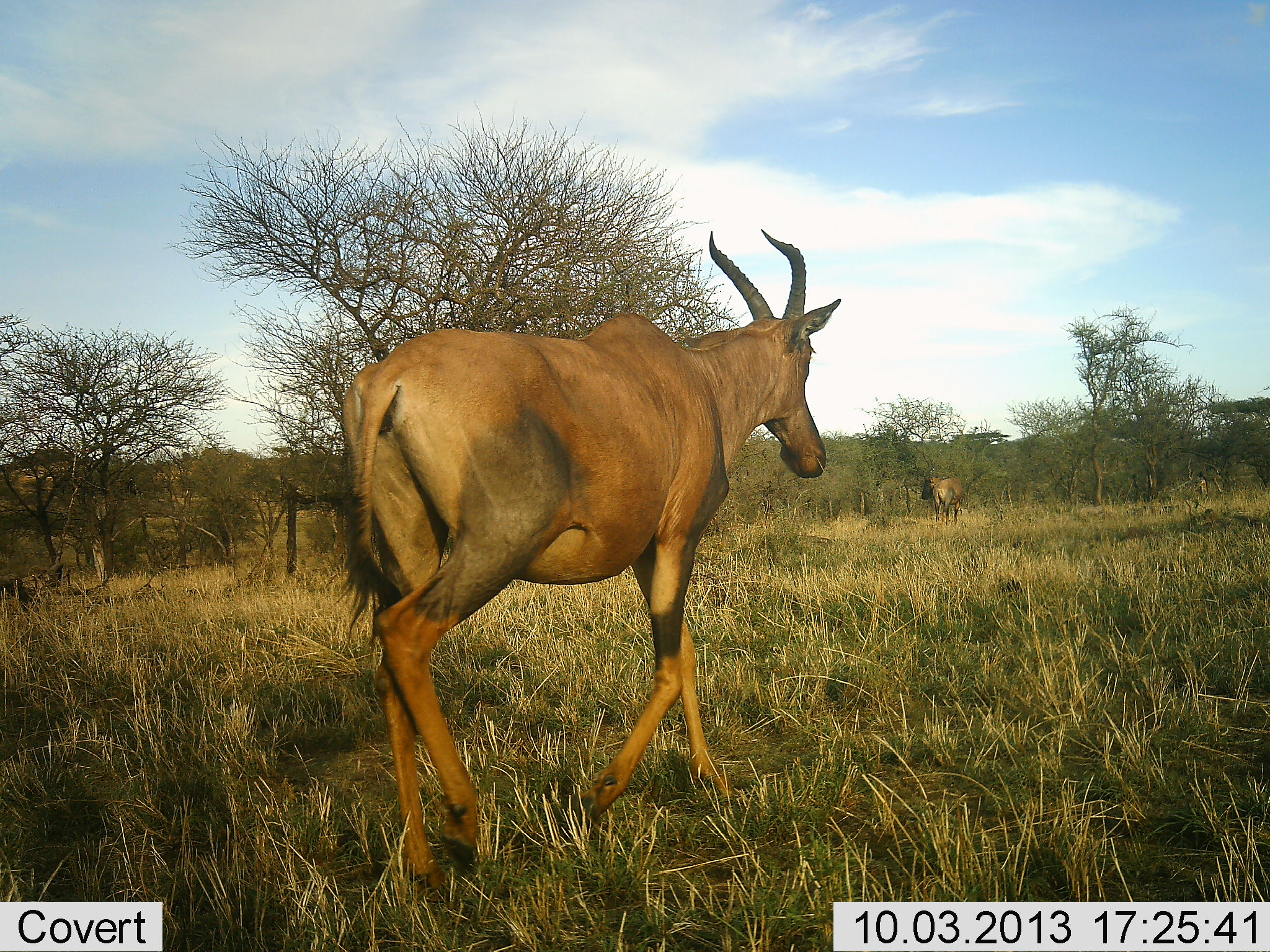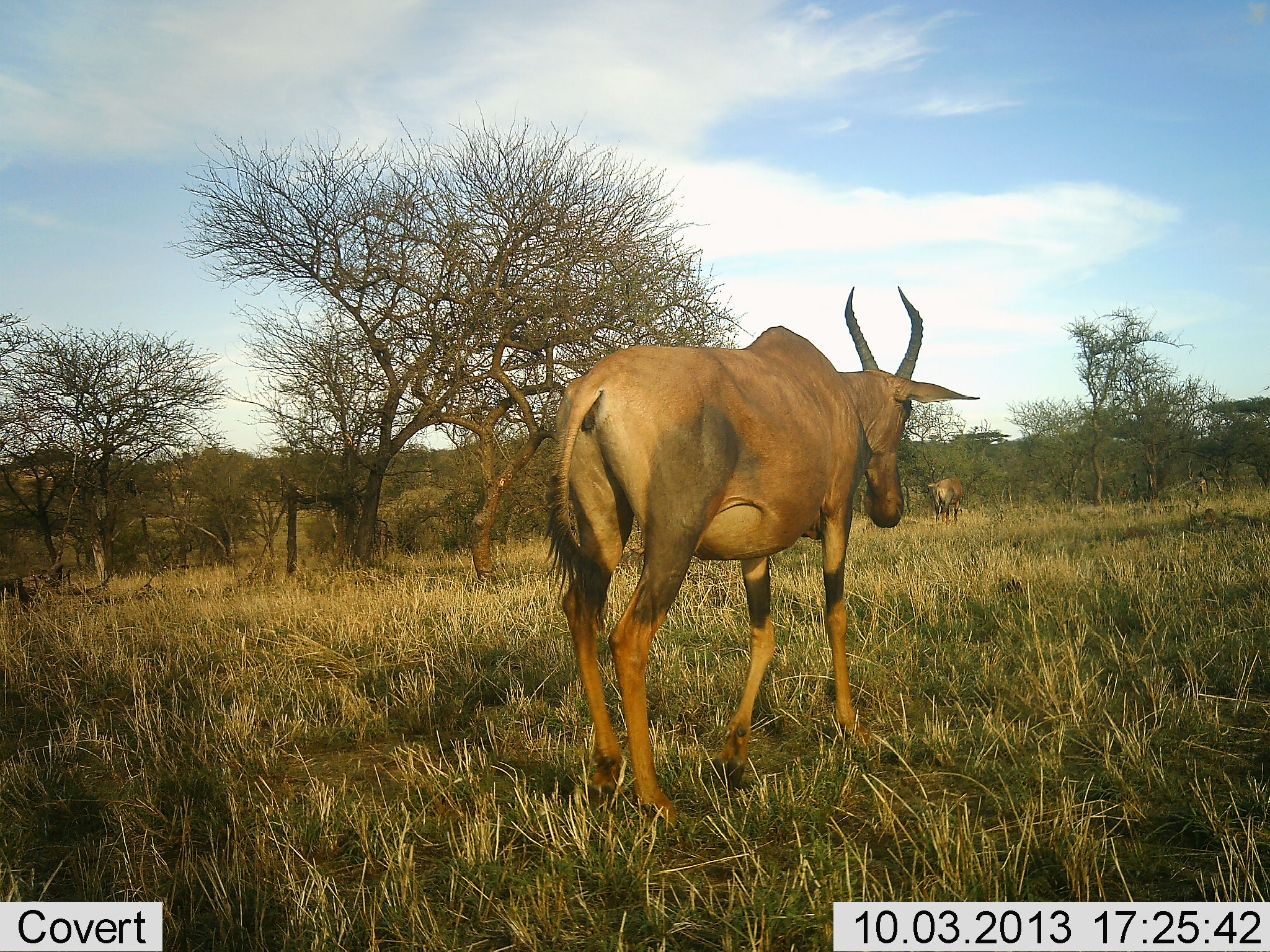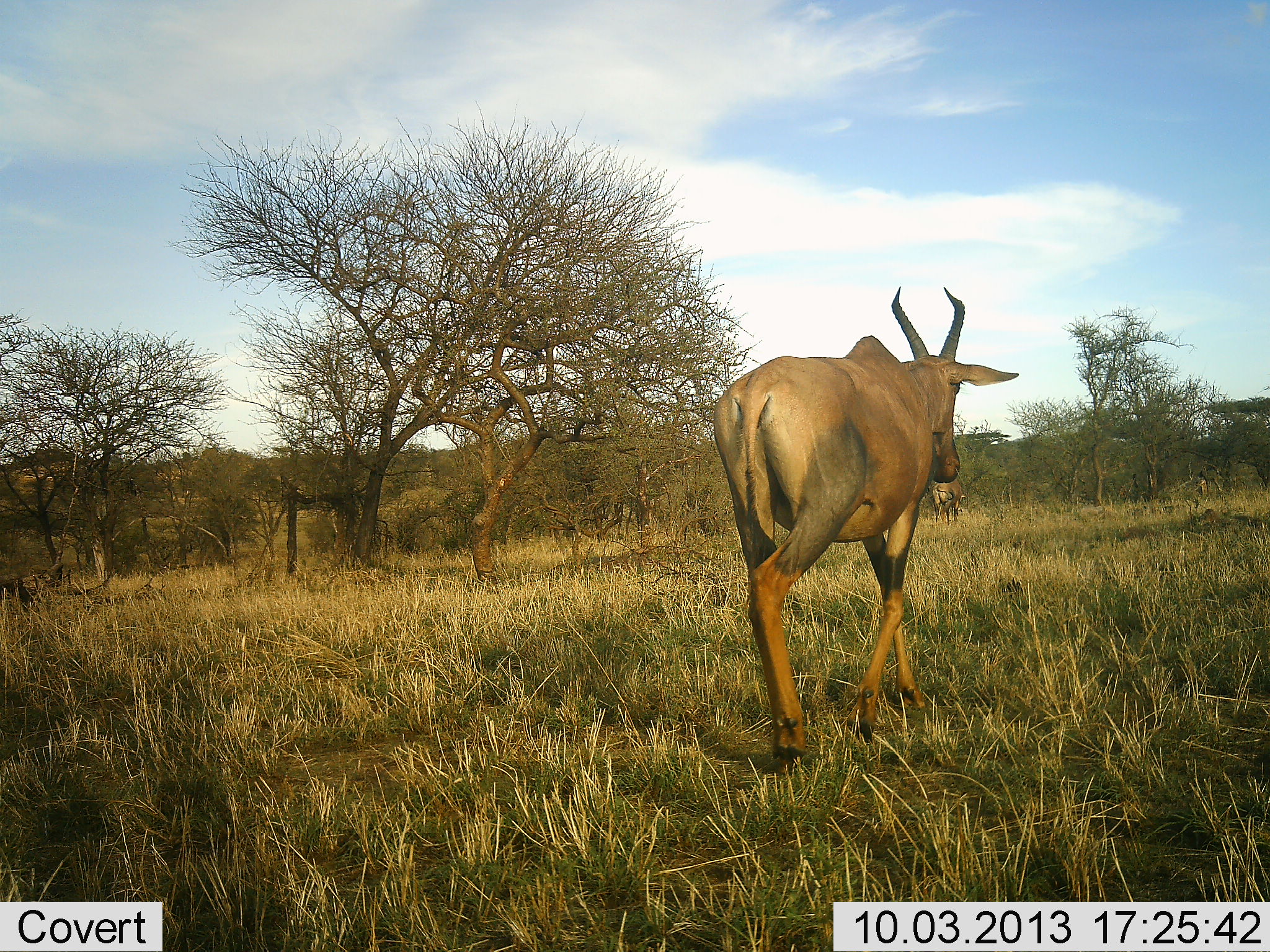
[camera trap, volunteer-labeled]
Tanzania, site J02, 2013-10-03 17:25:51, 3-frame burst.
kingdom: Animalia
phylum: Chordata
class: Mammalia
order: Artiodactyla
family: Bovidae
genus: Damaliscus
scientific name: Damaliscus lunatus jimela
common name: topi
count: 2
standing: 60%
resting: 0%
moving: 100%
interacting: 0%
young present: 0%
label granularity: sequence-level